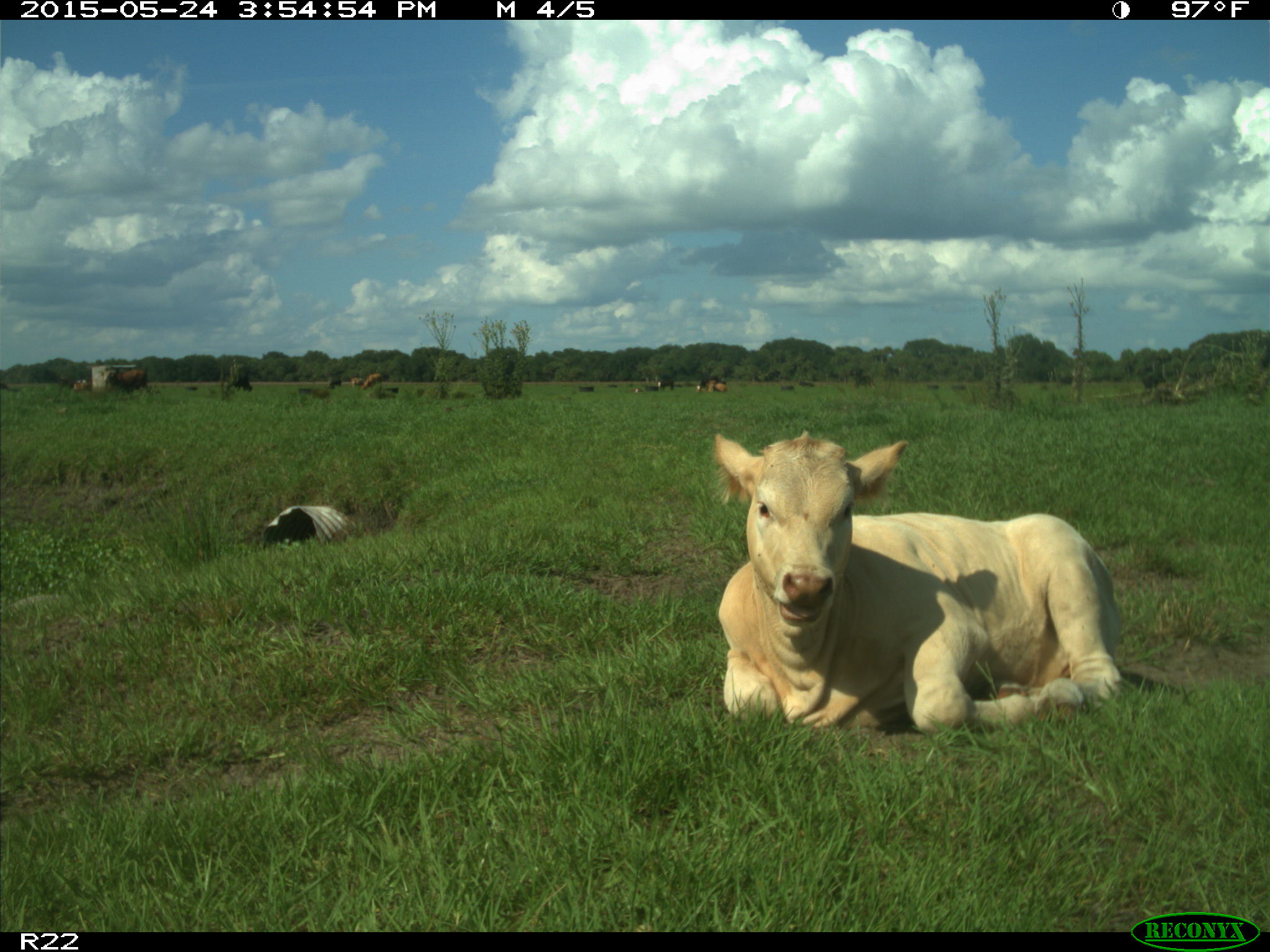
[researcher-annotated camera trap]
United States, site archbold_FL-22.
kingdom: Animalia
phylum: Chordata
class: Mammalia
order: Artiodactyla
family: Bovidae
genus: Bos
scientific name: Bos taurus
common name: domestic cow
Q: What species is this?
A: Bos taurus (domestic cow).